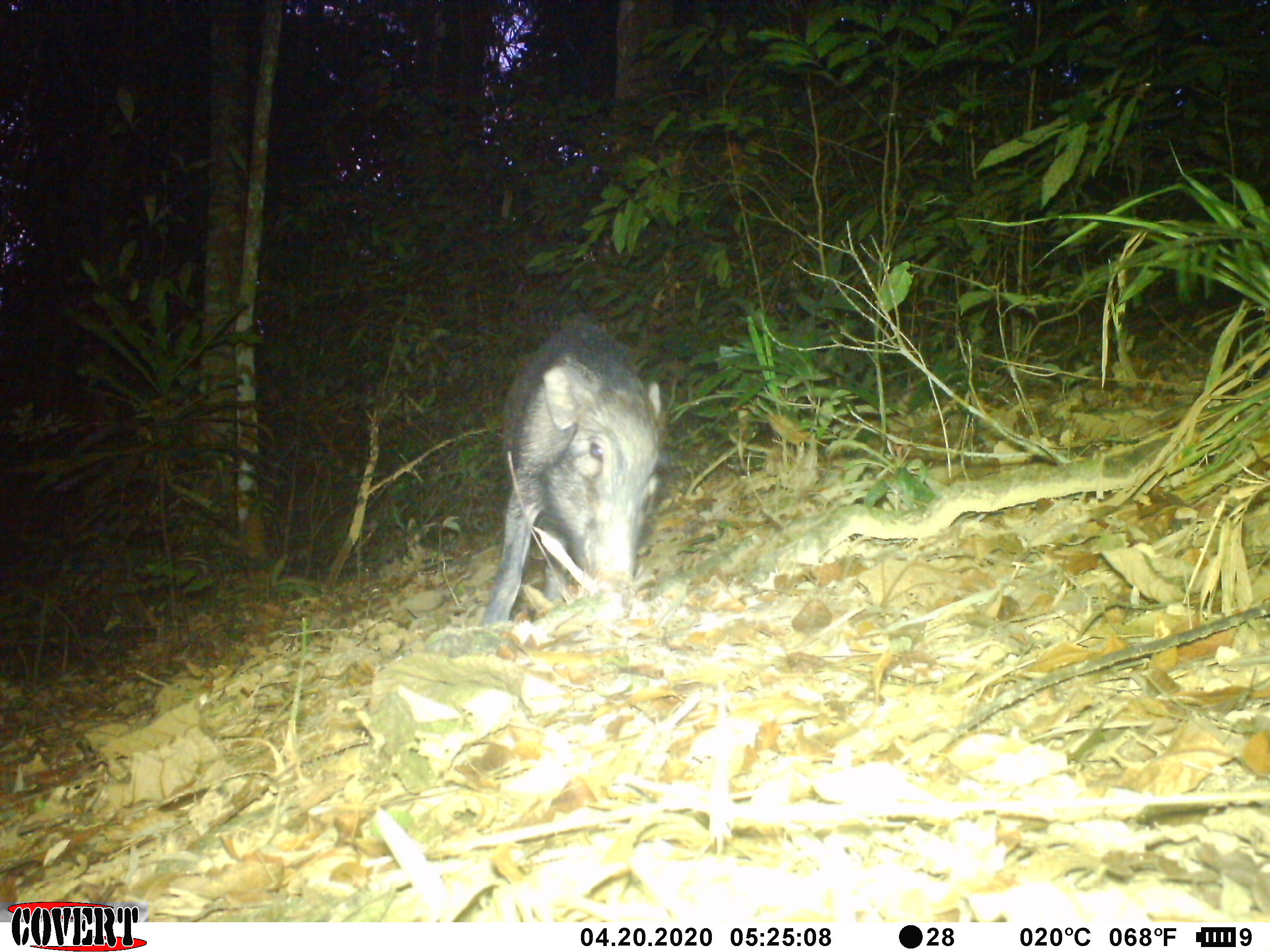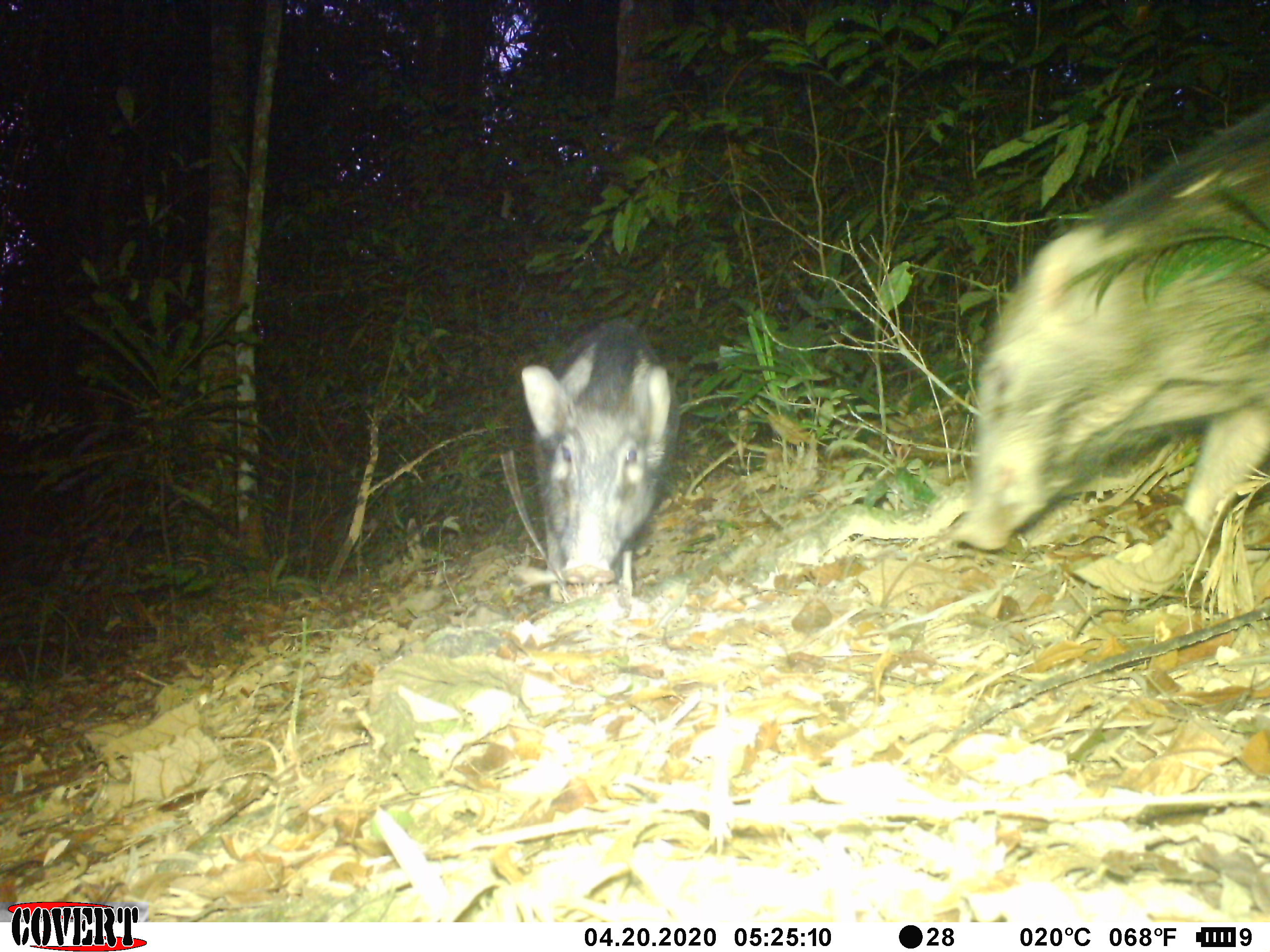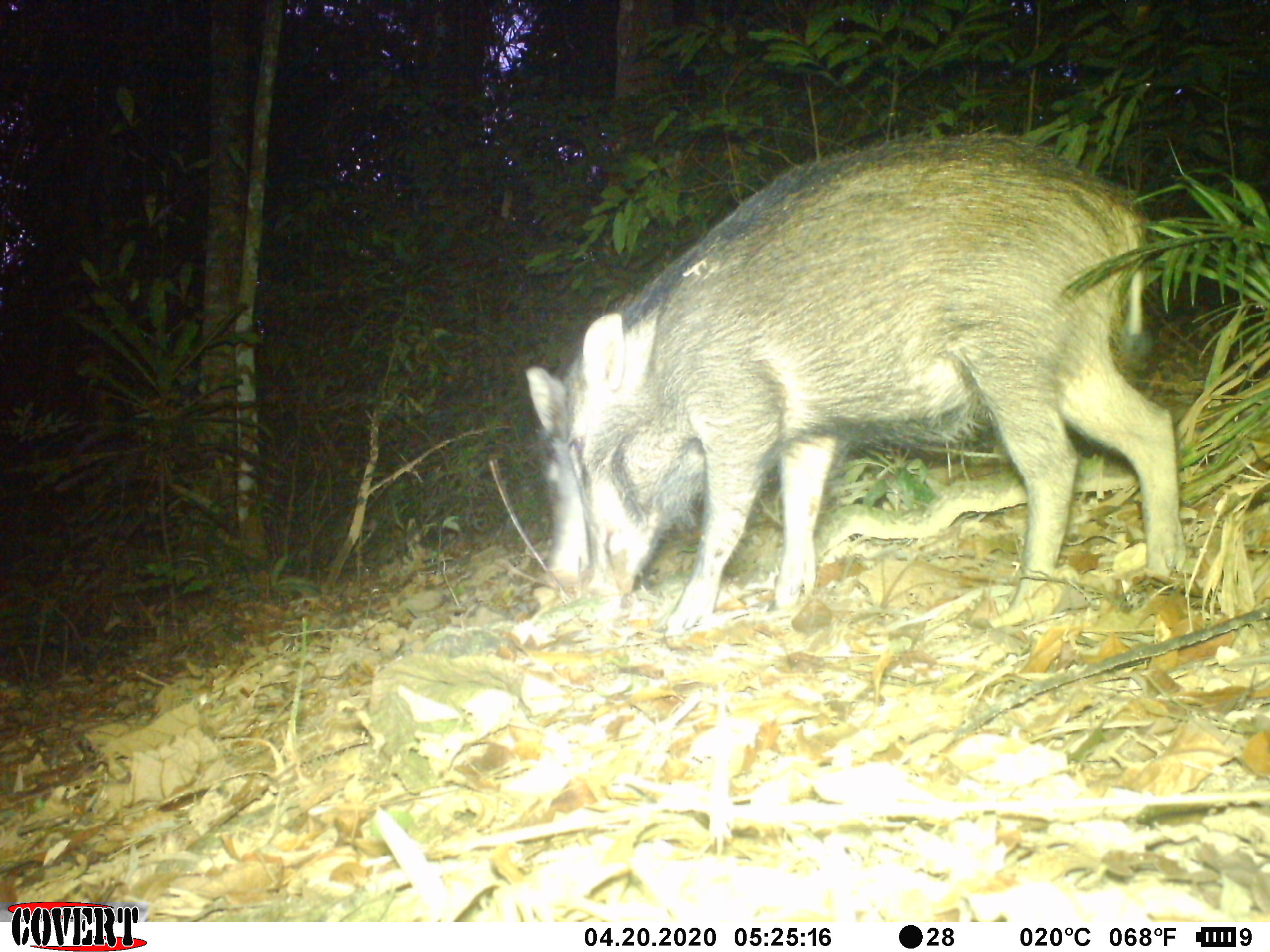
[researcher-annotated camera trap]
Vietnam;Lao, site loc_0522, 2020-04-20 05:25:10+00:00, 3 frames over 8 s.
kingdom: Animalia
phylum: Chordata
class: Mammalia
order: Artiodactyla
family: Suidae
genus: Sus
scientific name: Sus scrofa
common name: eurasian wild pig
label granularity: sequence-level